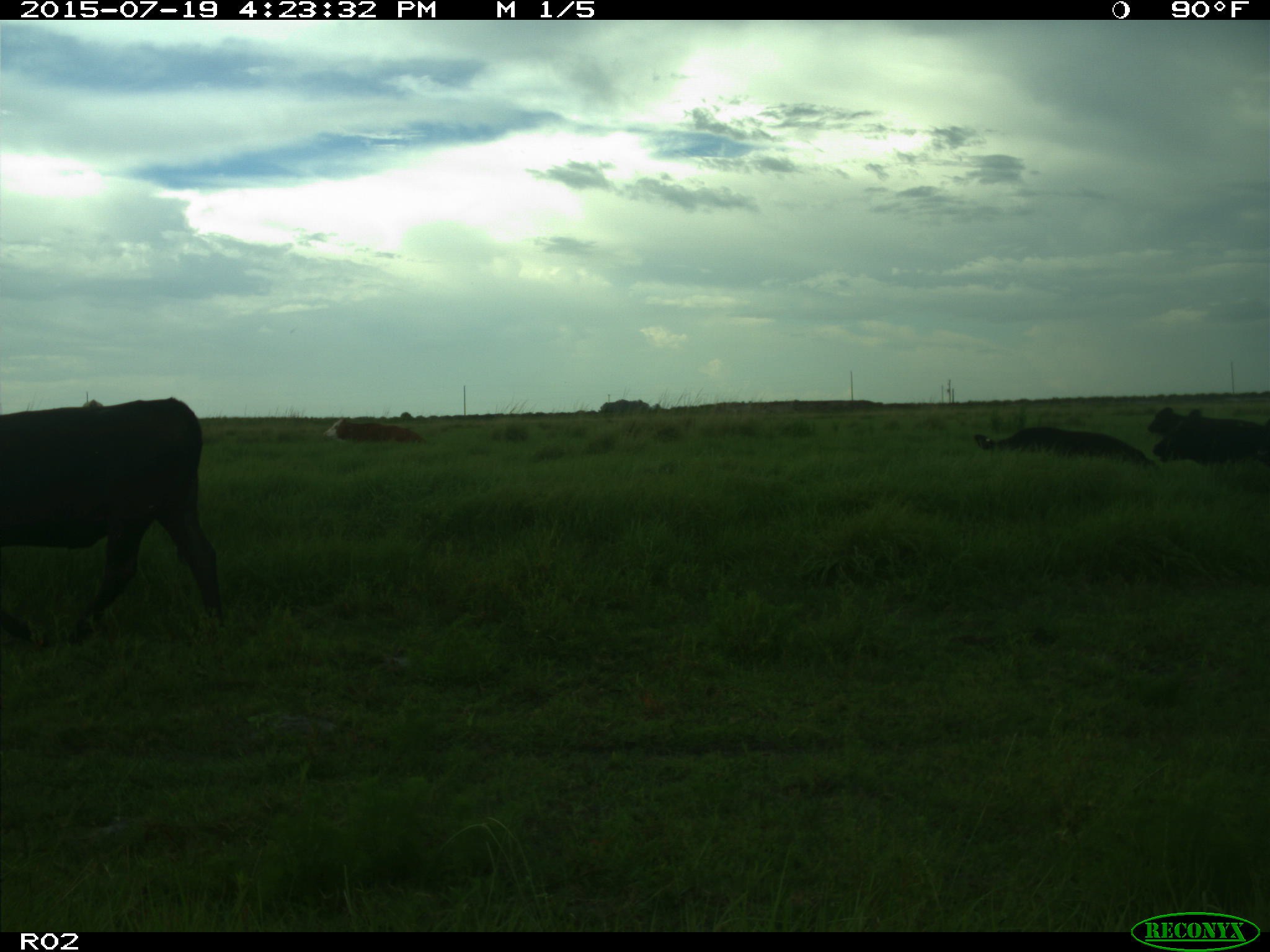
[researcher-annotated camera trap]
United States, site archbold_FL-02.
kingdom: Animalia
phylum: Chordata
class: Mammalia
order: Artiodactyla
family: Bovidae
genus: Bos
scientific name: Bos taurus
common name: domestic cow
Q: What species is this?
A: Bos taurus (domestic cow).